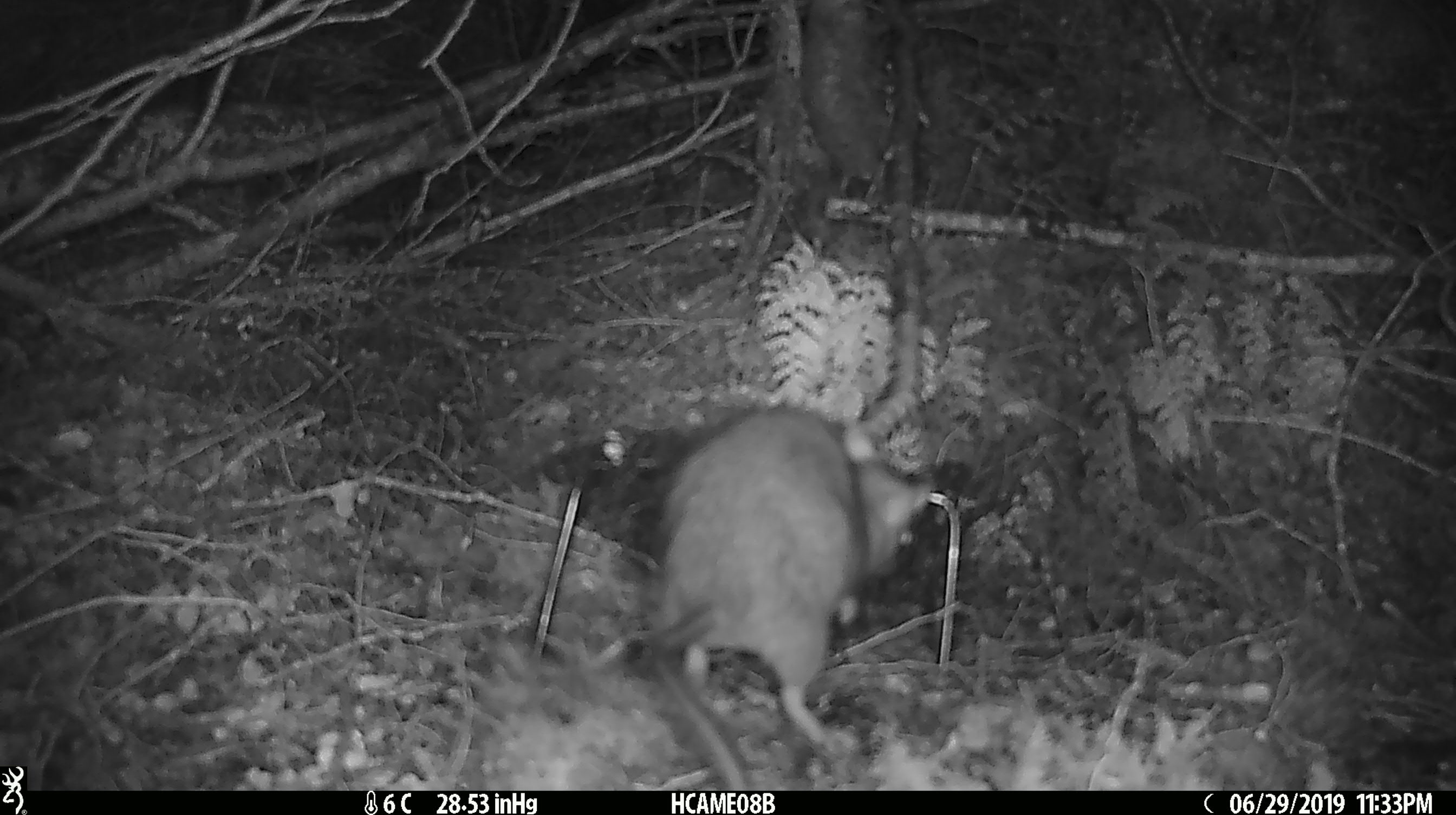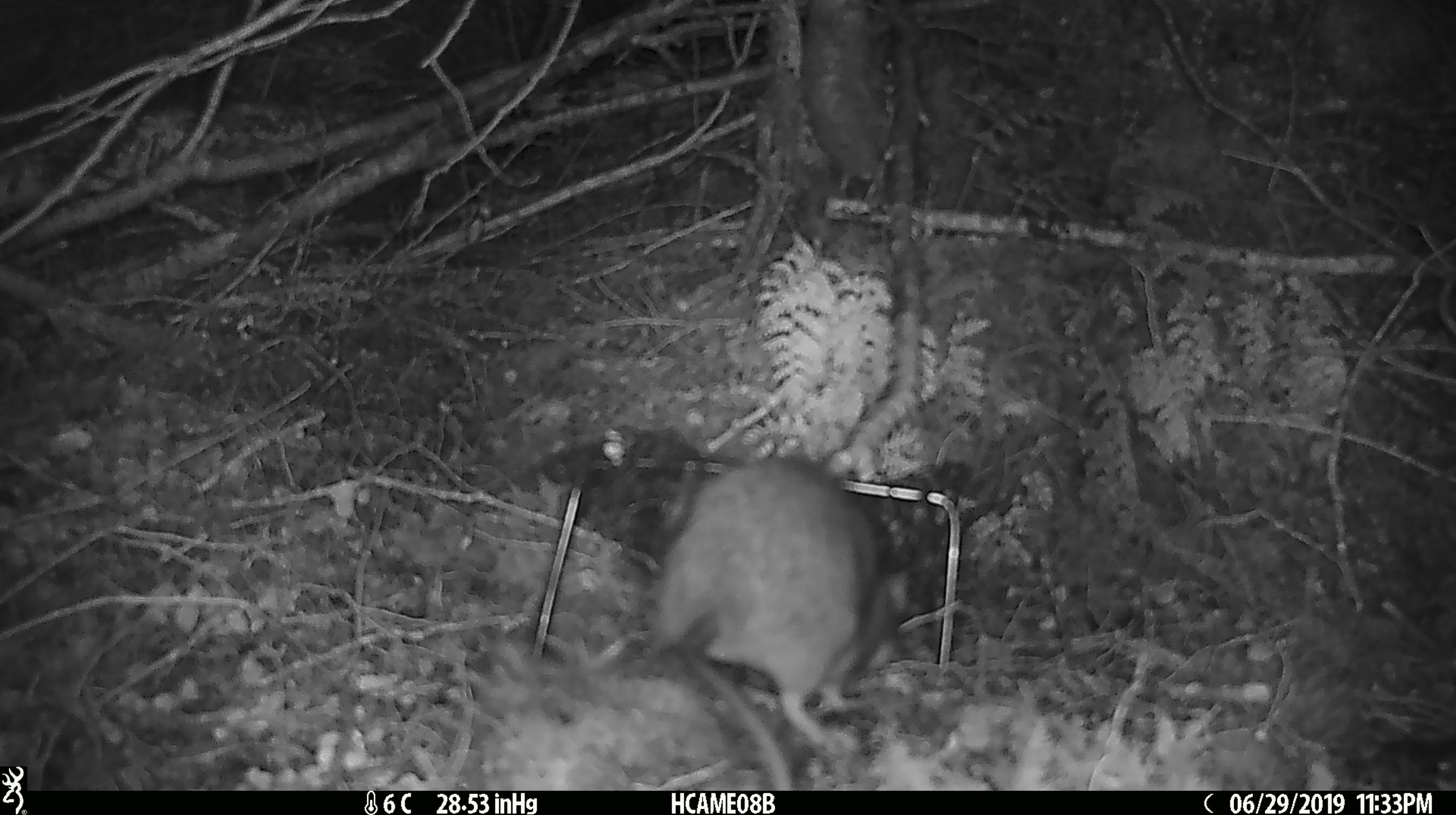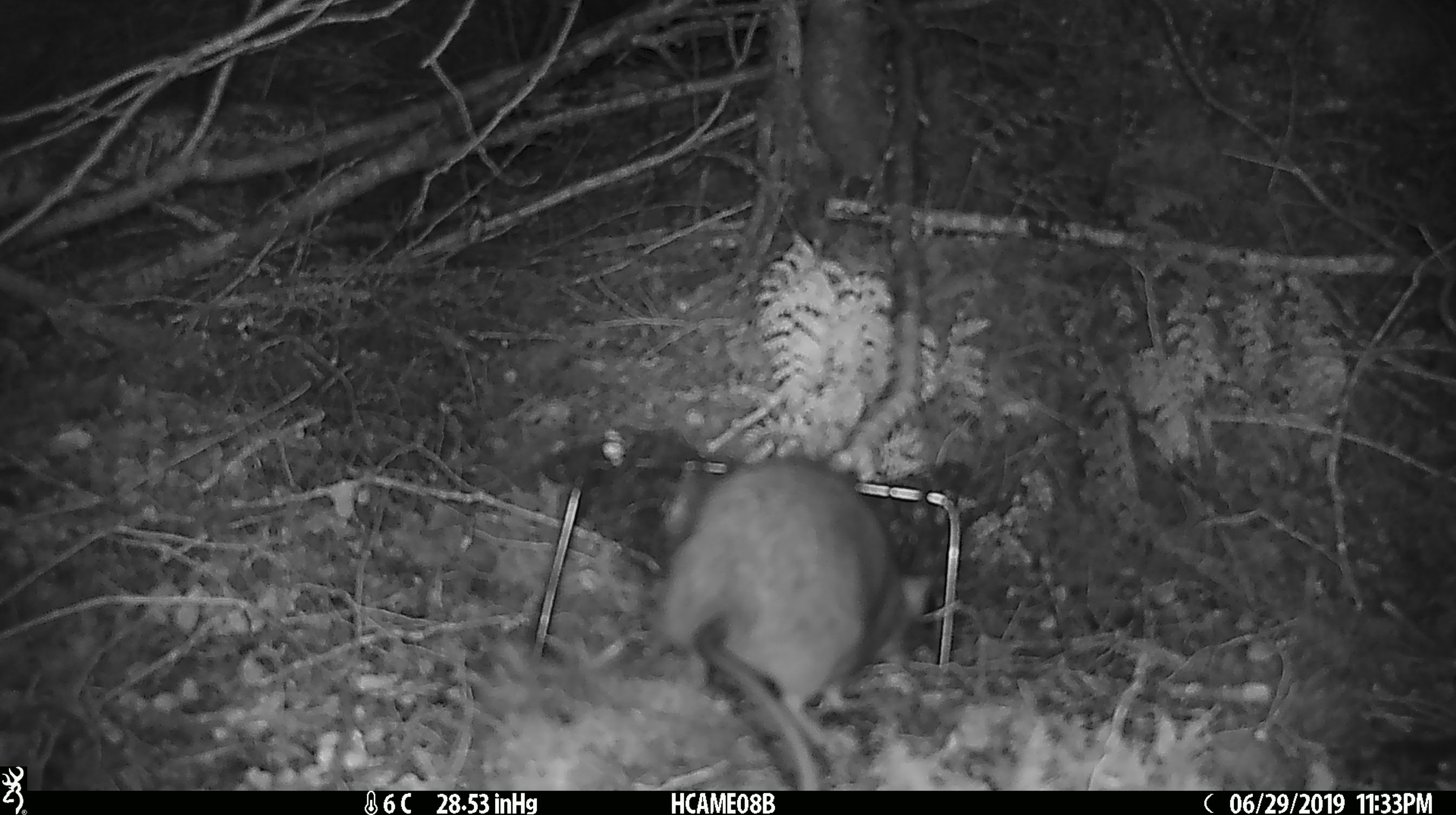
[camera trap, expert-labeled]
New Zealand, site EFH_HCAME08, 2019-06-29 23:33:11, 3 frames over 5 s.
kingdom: Animalia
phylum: Chordata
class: Mammalia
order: Rodentia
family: Muridae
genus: Rattus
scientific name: Rattus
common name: rat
Rat (Rattus).